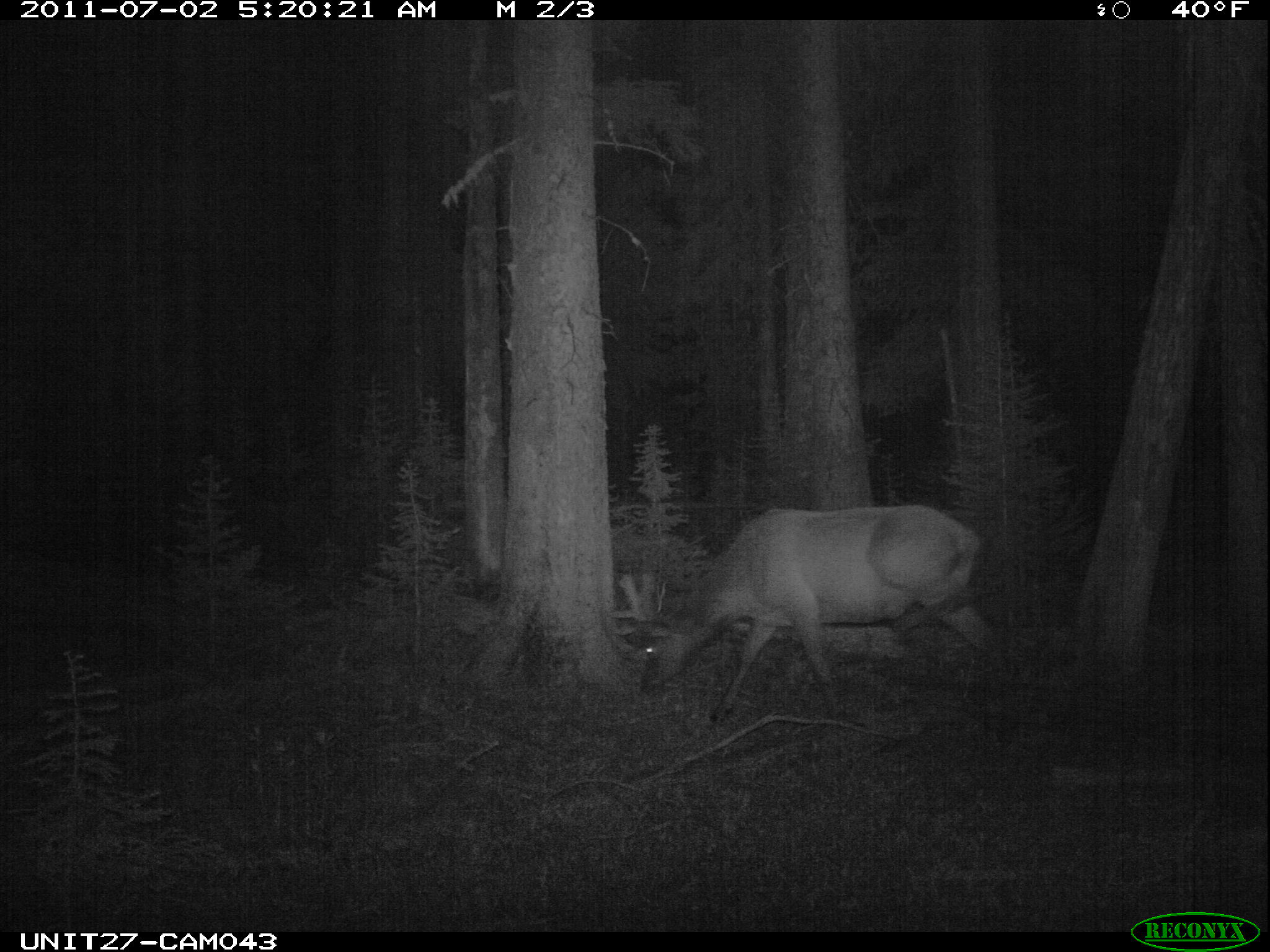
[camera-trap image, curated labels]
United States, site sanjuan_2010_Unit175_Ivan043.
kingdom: Animalia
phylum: Chordata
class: Mammalia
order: Artiodactyla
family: Cervidae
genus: Cervus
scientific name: Cervus elaphus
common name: red deer